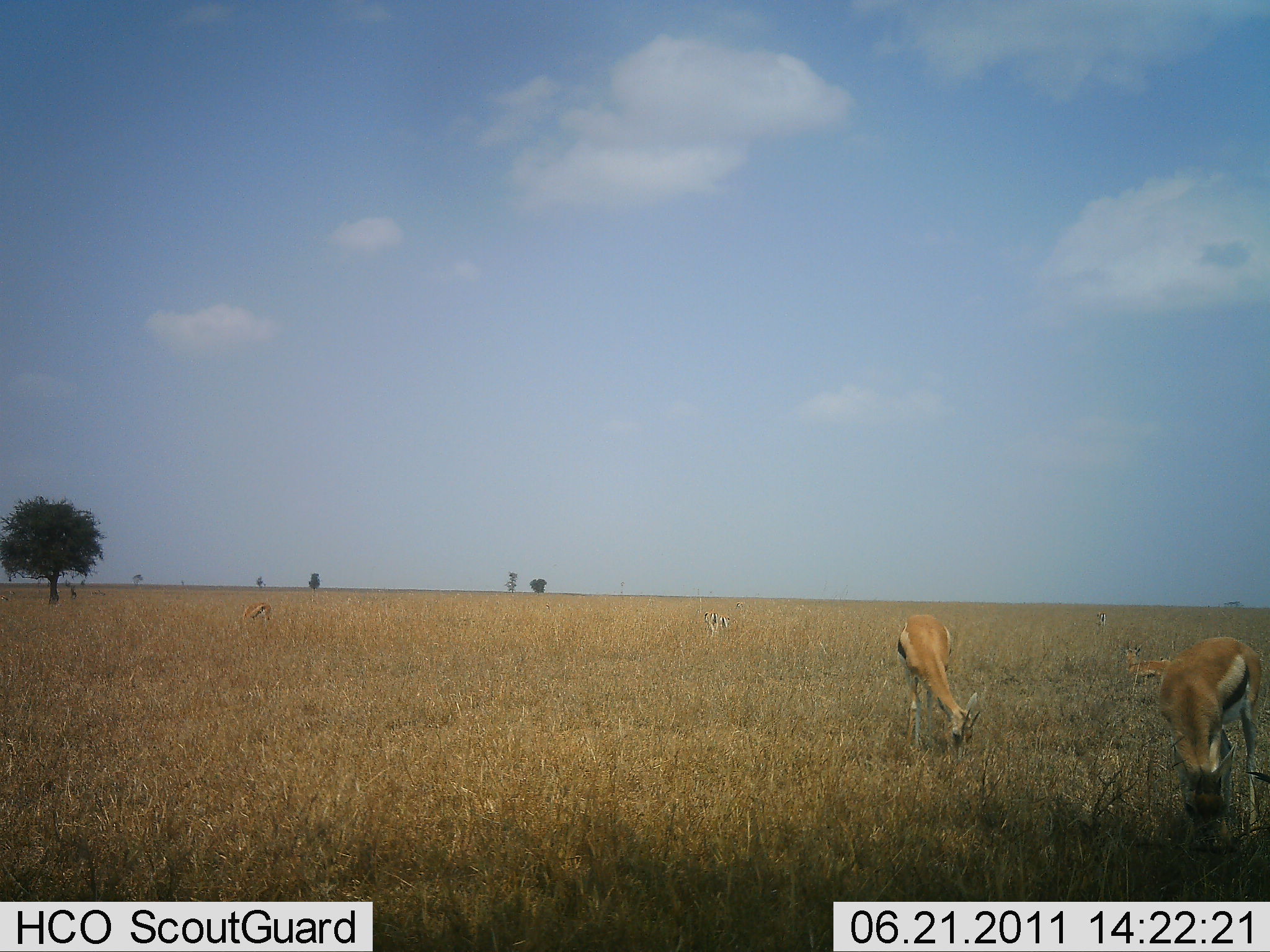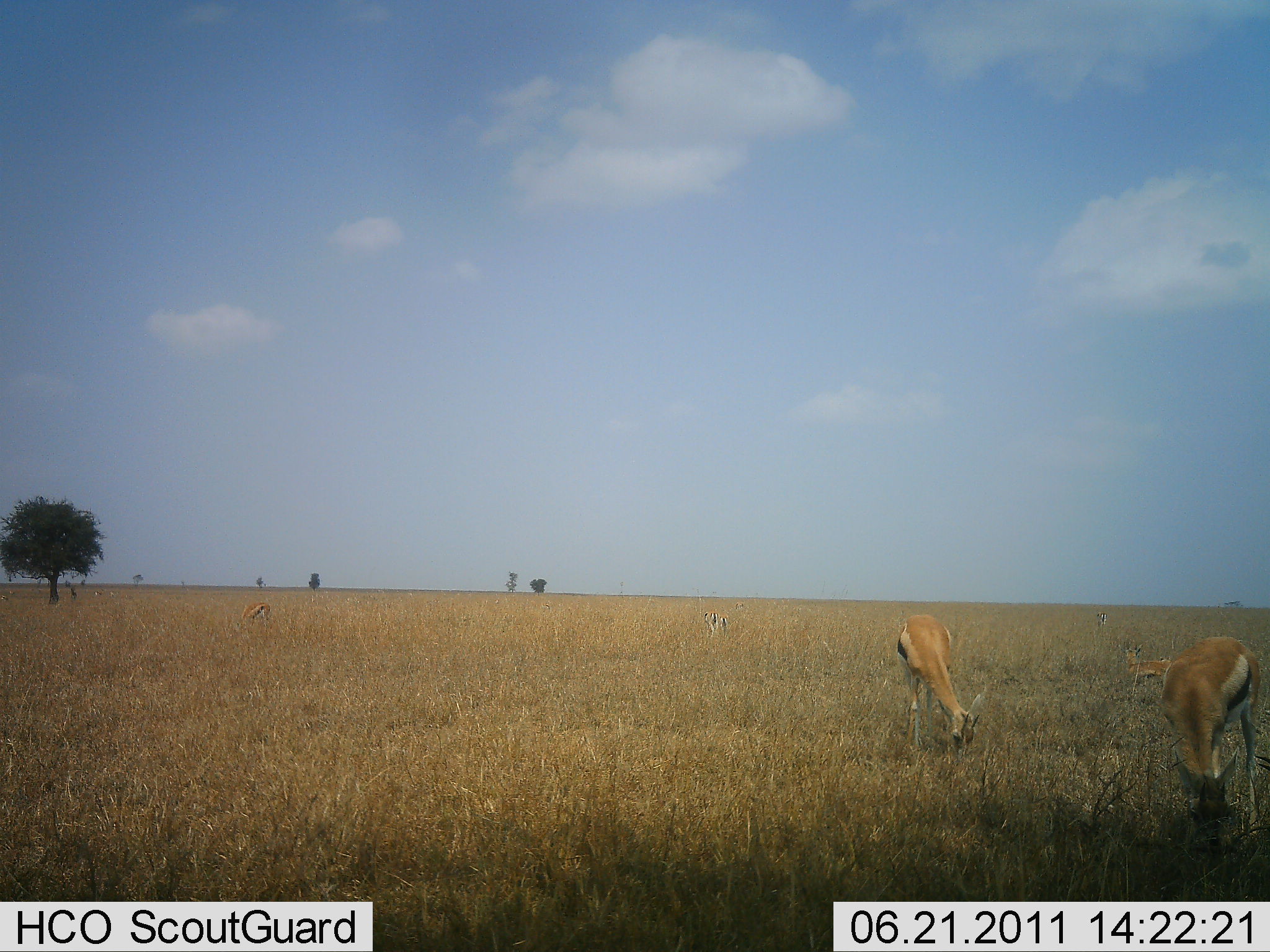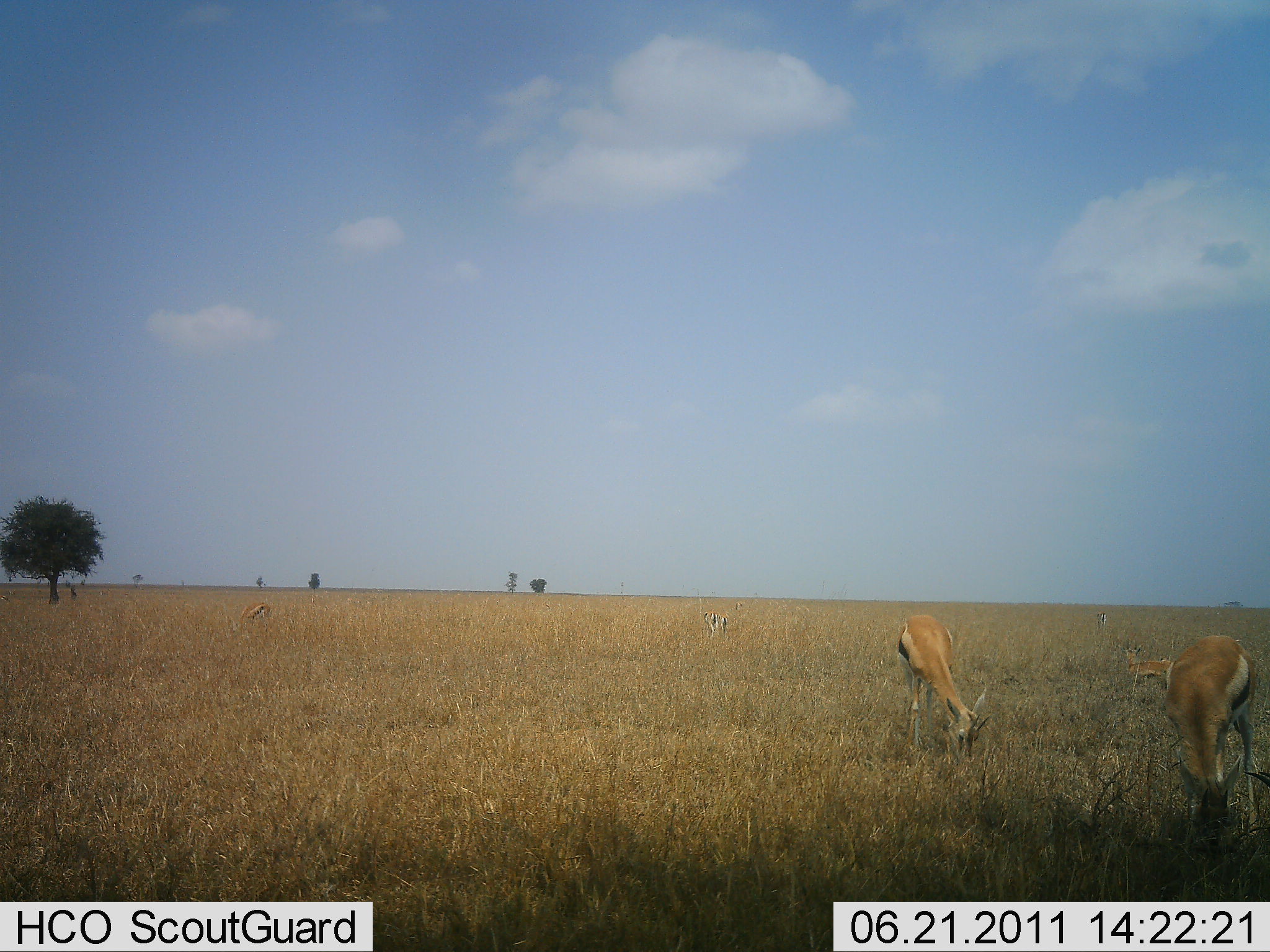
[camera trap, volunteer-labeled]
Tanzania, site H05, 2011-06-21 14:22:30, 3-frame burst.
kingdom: Animalia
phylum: Chordata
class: Mammalia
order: Artiodactyla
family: Bovidae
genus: Eudorcas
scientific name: Eudorcas thomsonii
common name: thomson's gazelle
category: gazellethomsons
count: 4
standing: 45%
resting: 0%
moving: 0%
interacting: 0%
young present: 18%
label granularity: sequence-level